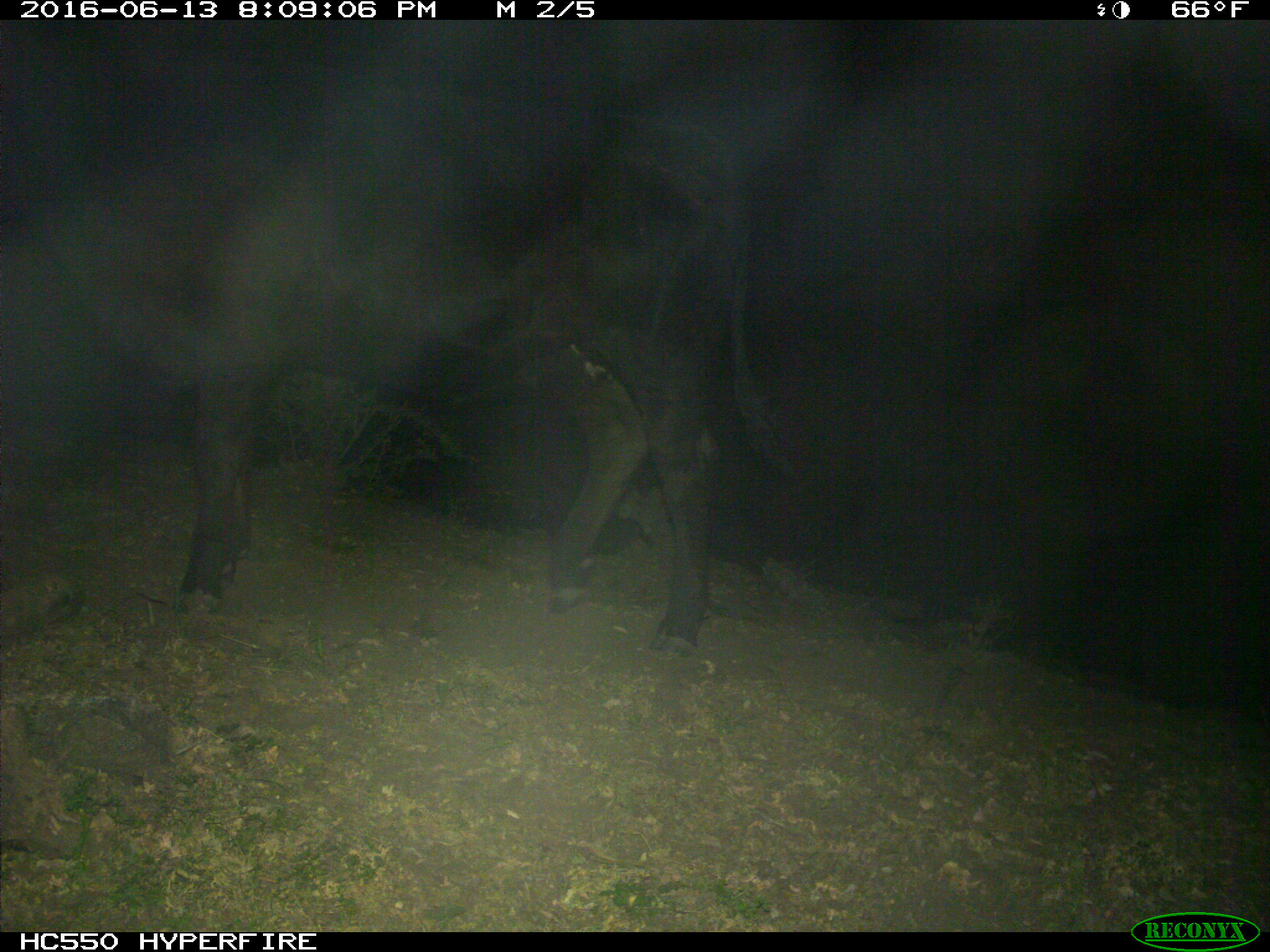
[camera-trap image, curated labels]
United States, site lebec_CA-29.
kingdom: Animalia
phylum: Chordata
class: Mammalia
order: Artiodactyla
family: Bovidae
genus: Bos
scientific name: Bos taurus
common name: domestic cow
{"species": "Bos taurus (domestic cow)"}